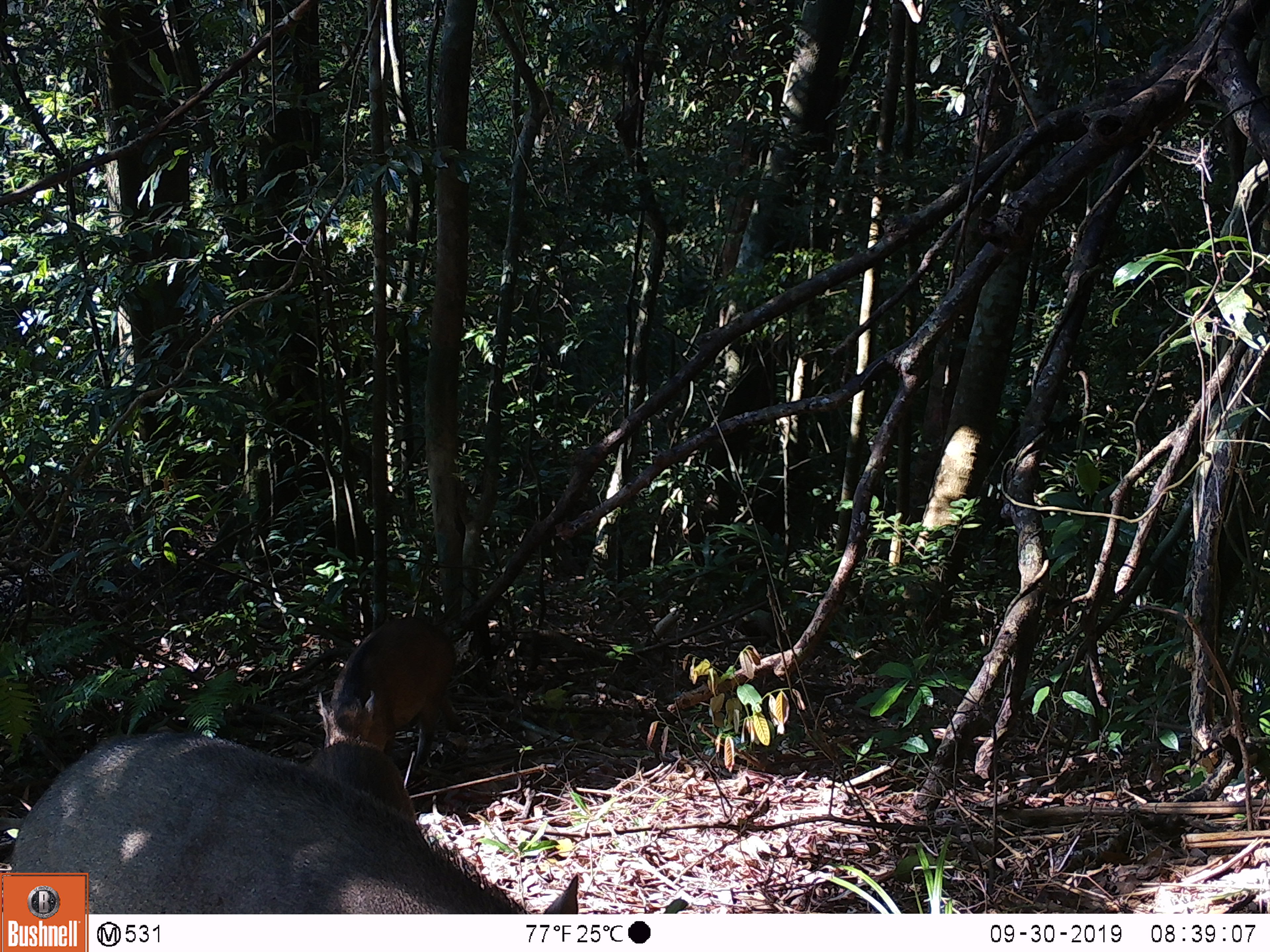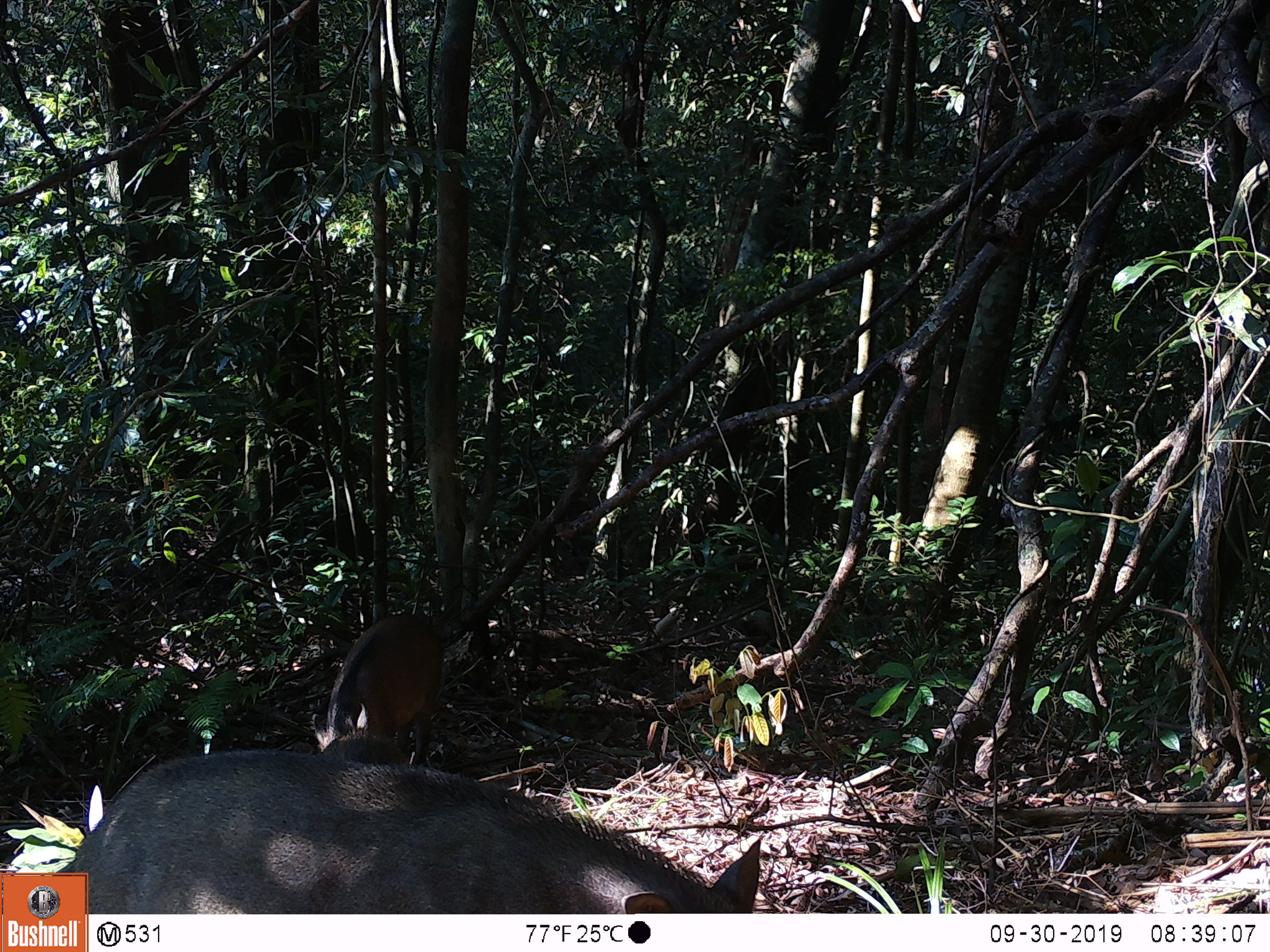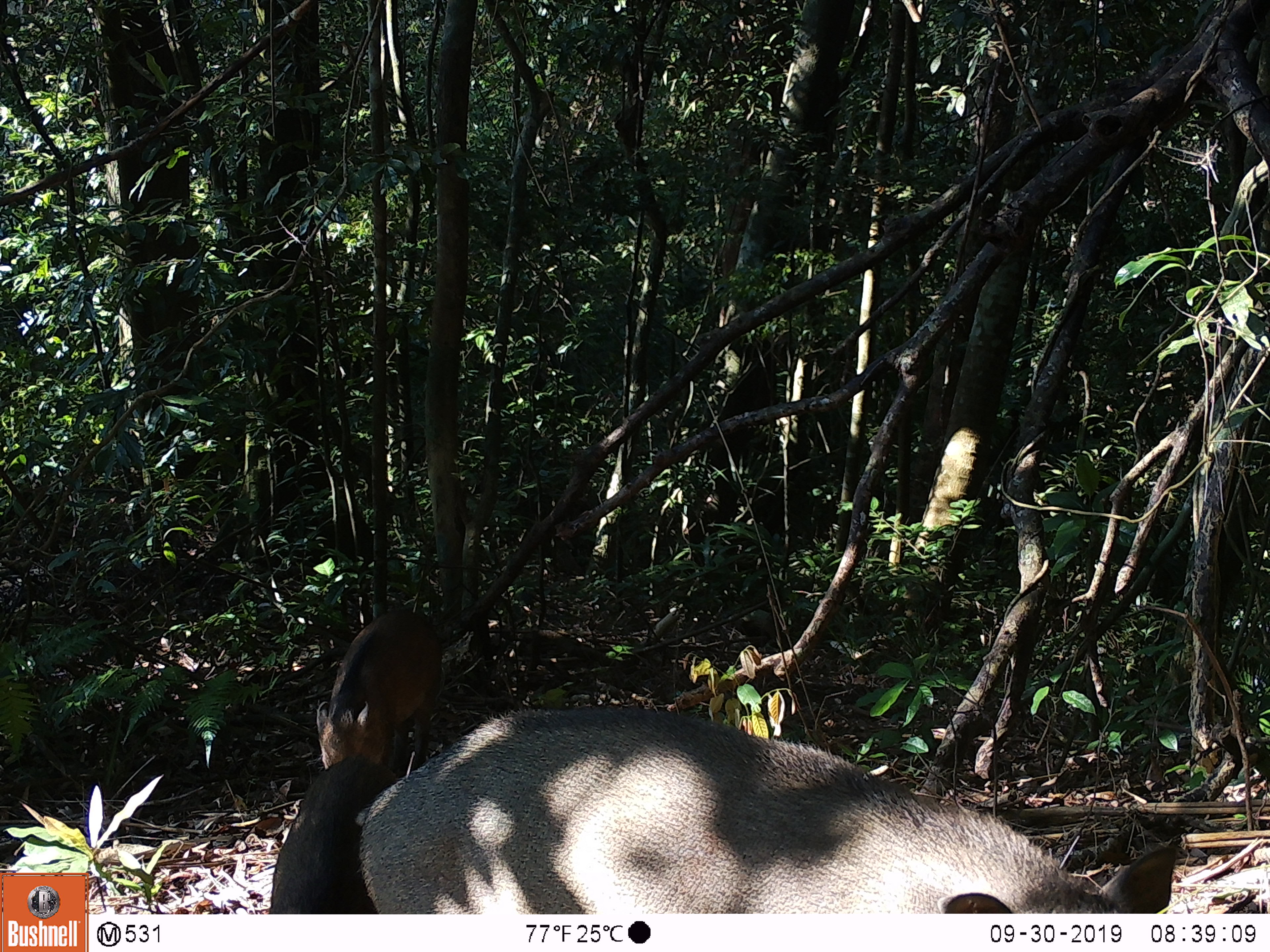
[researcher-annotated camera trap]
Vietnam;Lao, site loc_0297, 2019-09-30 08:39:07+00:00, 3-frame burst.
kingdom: Animalia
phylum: Chordata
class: Mammalia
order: Artiodactyla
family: Suidae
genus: Sus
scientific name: Sus scrofa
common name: eurasian wild pig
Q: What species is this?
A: Eurasian wild pig (Sus scrofa).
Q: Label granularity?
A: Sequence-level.